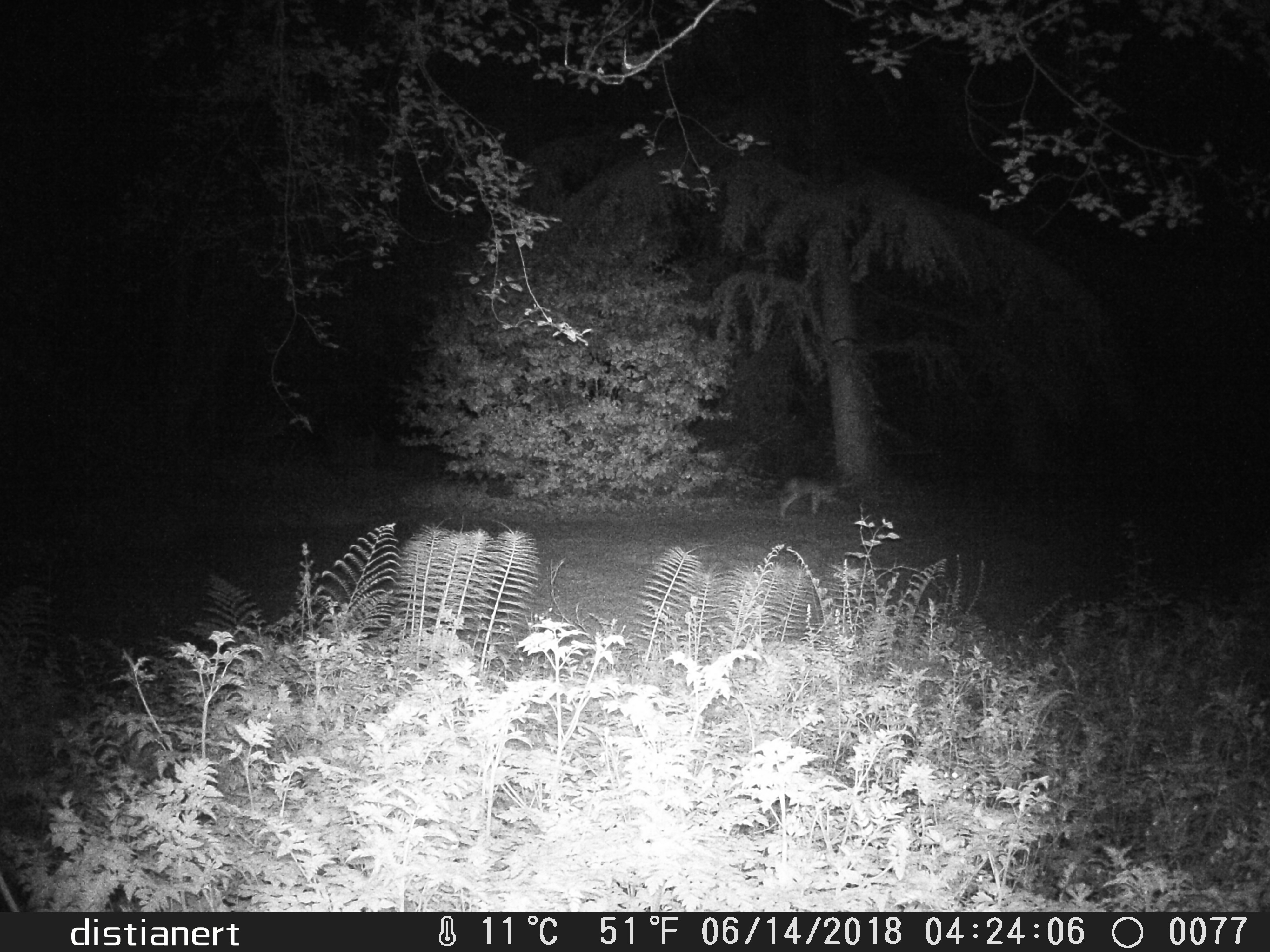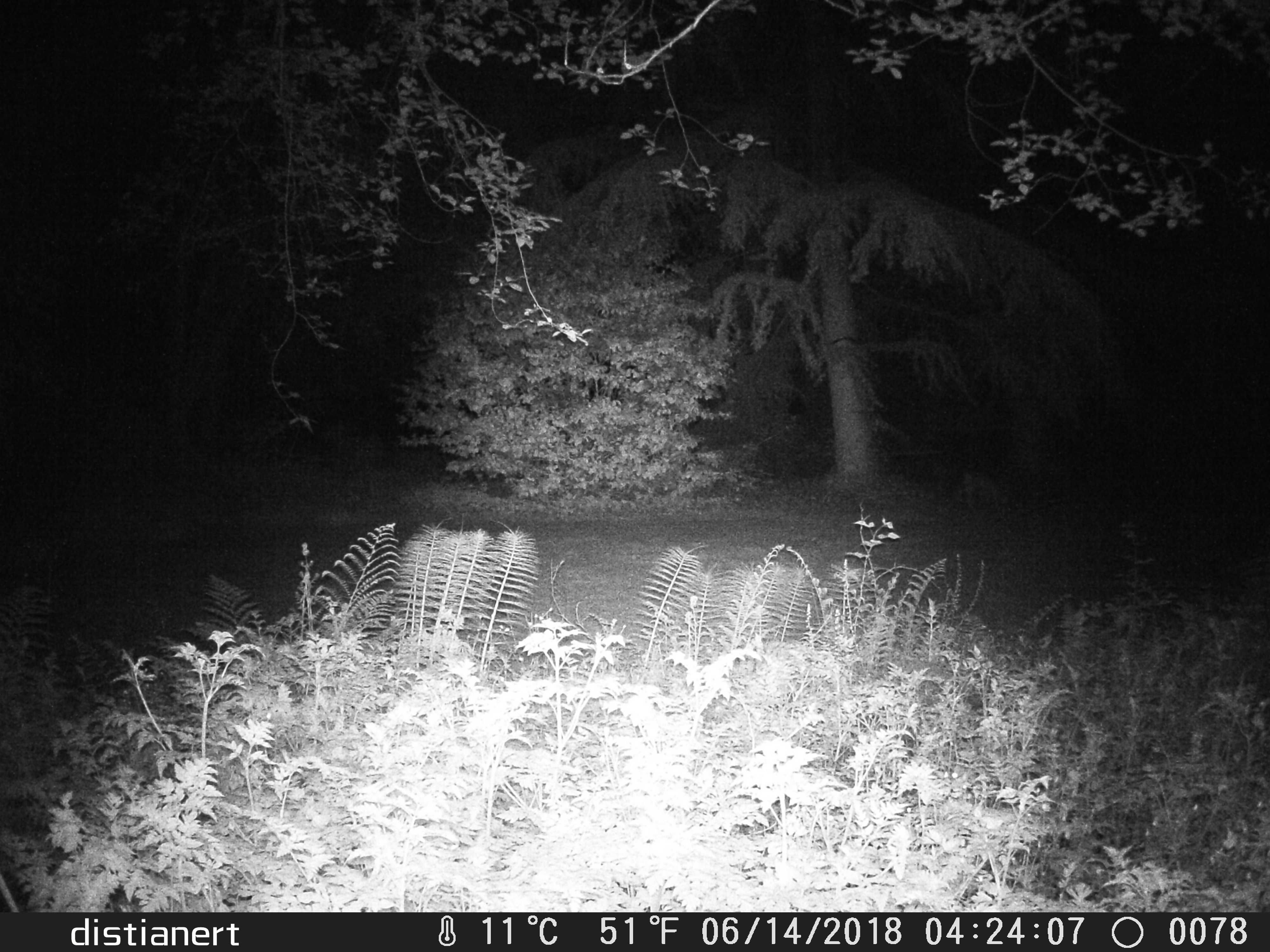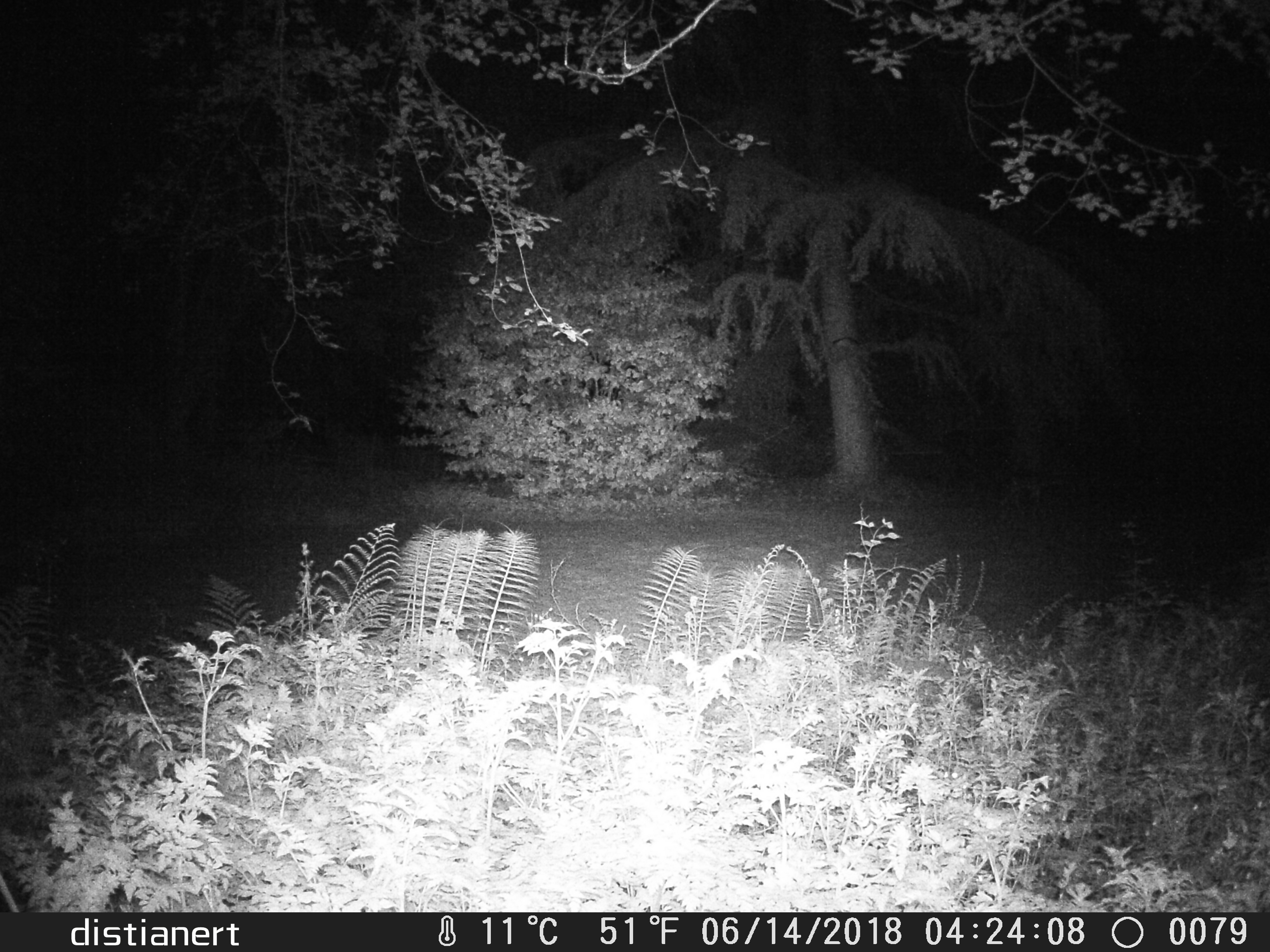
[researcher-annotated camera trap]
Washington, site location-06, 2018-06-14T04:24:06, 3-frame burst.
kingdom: Animalia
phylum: Chordata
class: Mammalia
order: Carnivora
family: Canidae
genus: Canis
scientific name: Canis latrans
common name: coyote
Coyote (Canis latrans).